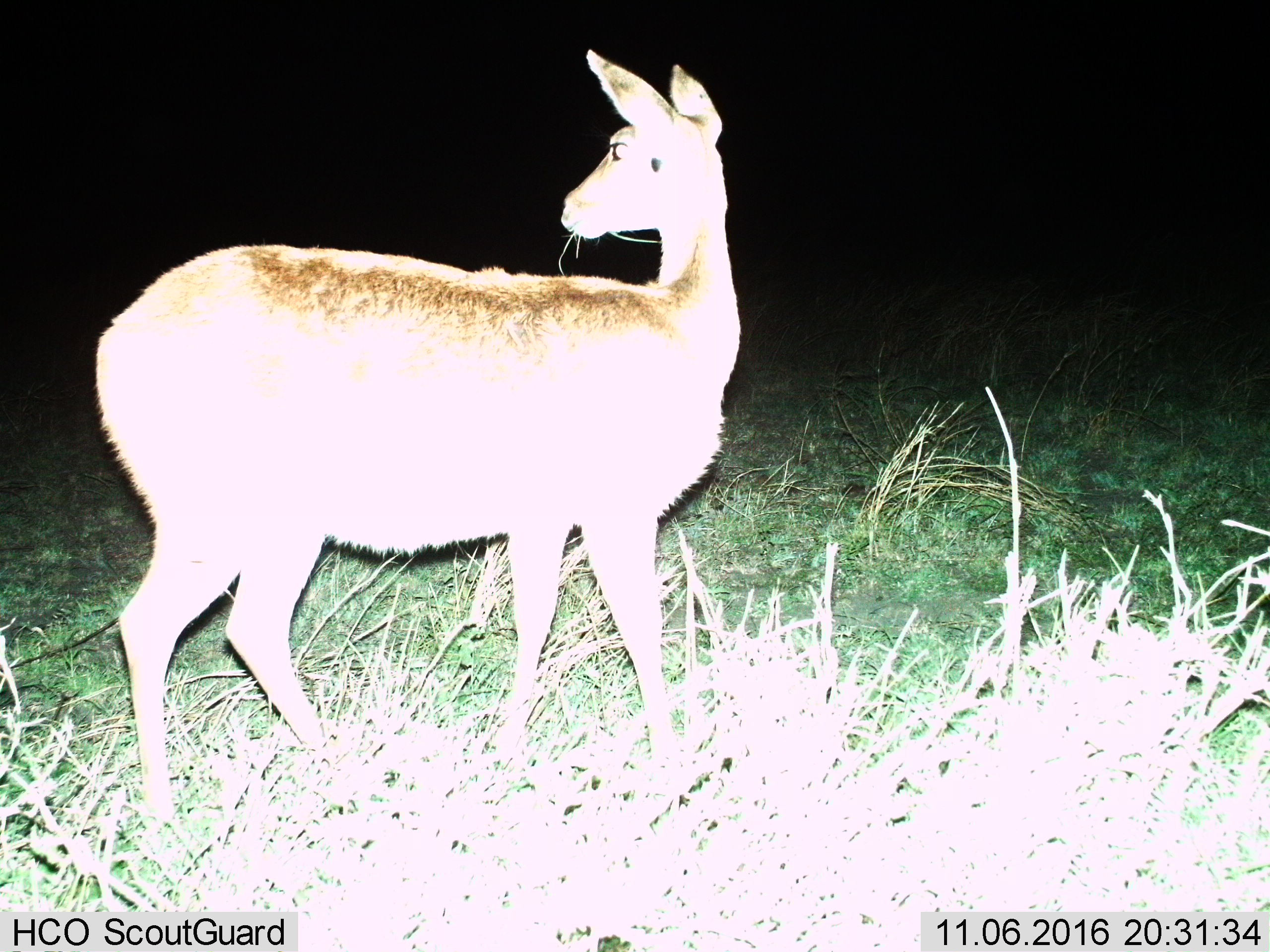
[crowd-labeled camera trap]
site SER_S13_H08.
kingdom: Animalia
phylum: Chordata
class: Mammalia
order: Artiodactyla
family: Bovidae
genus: Redunca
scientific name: Redunca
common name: reedbuck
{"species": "reedbuck (Redunca)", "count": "1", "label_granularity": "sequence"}